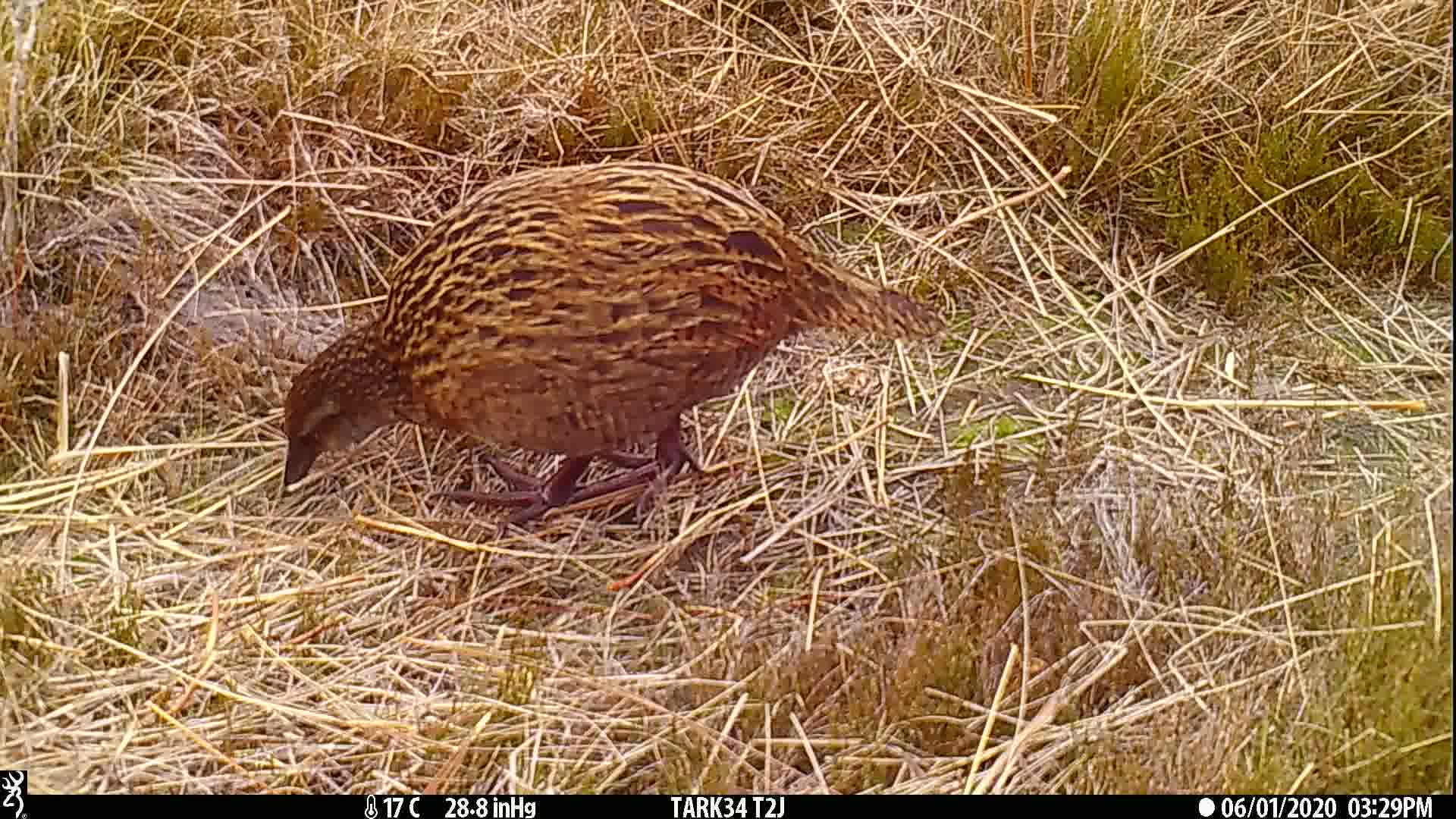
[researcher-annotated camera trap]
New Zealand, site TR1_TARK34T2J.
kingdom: Animalia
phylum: Chordata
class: Aves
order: Gruiformes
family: Rallidae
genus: Gallirallus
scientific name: Gallirallus australis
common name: weka